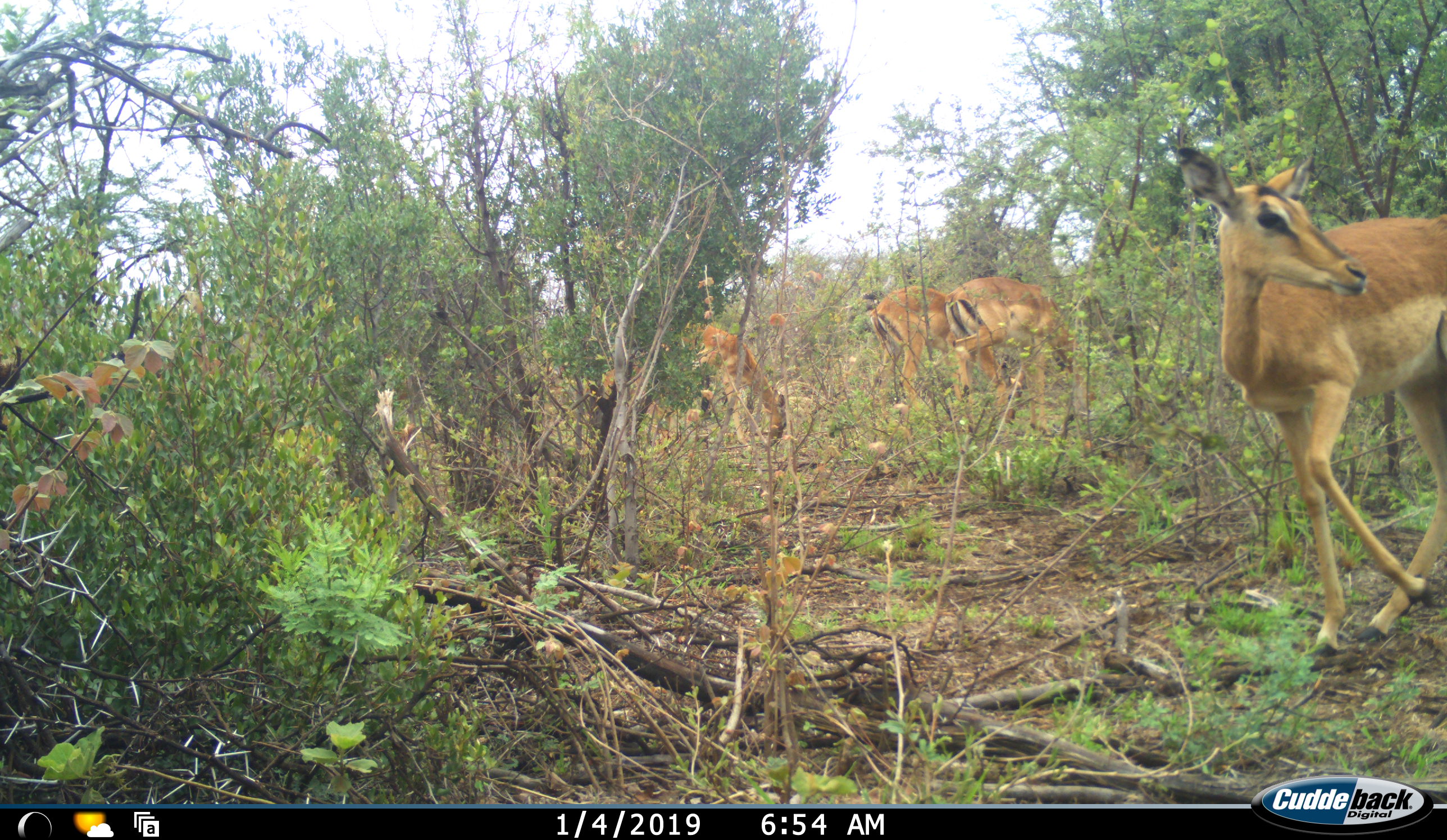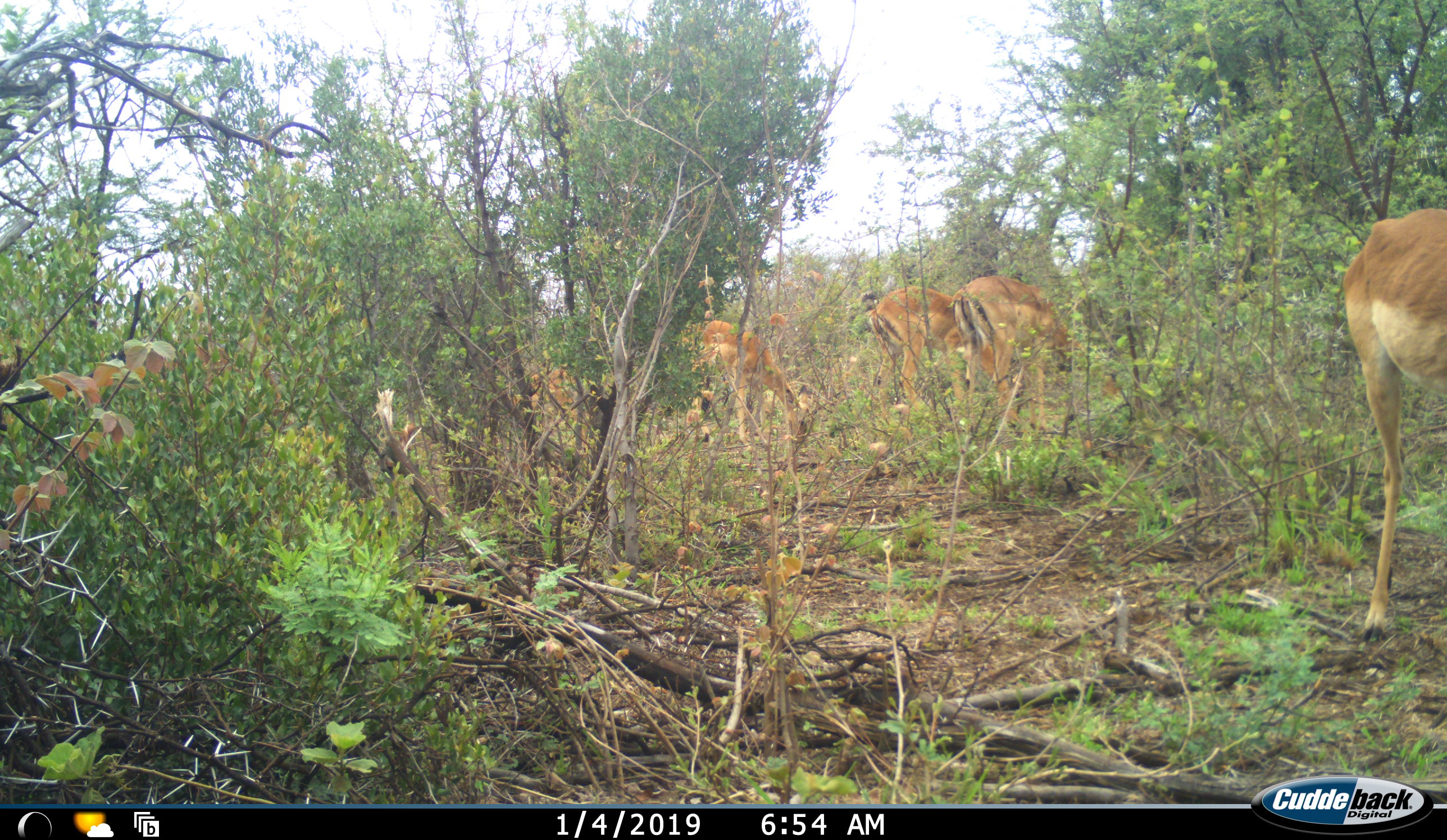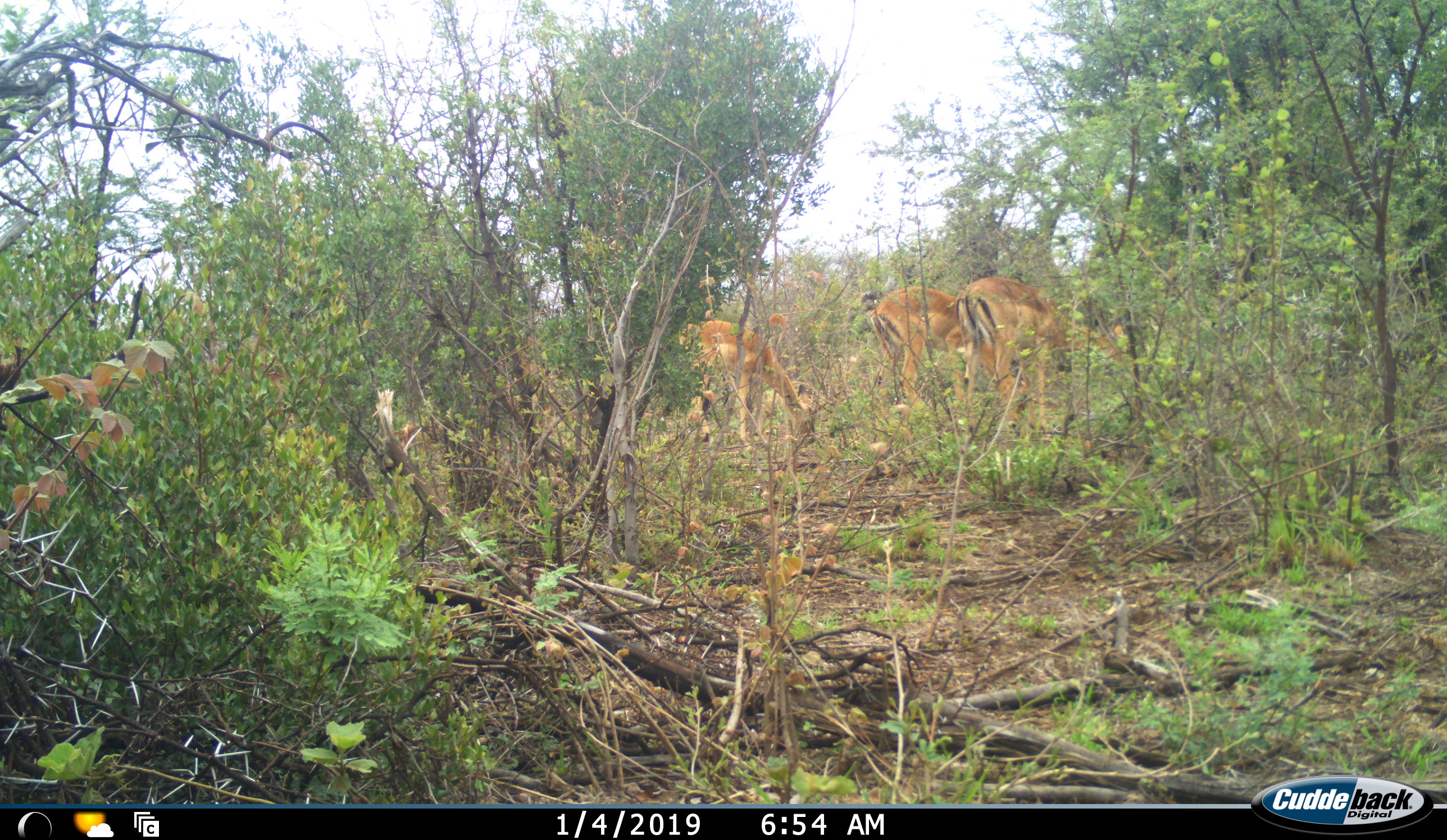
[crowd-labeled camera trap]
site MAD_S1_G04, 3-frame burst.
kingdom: Animalia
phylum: Chordata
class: Mammalia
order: Artiodactyla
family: Bovidae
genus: Aepyceros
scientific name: Aepyceros melampus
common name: impala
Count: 4.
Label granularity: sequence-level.